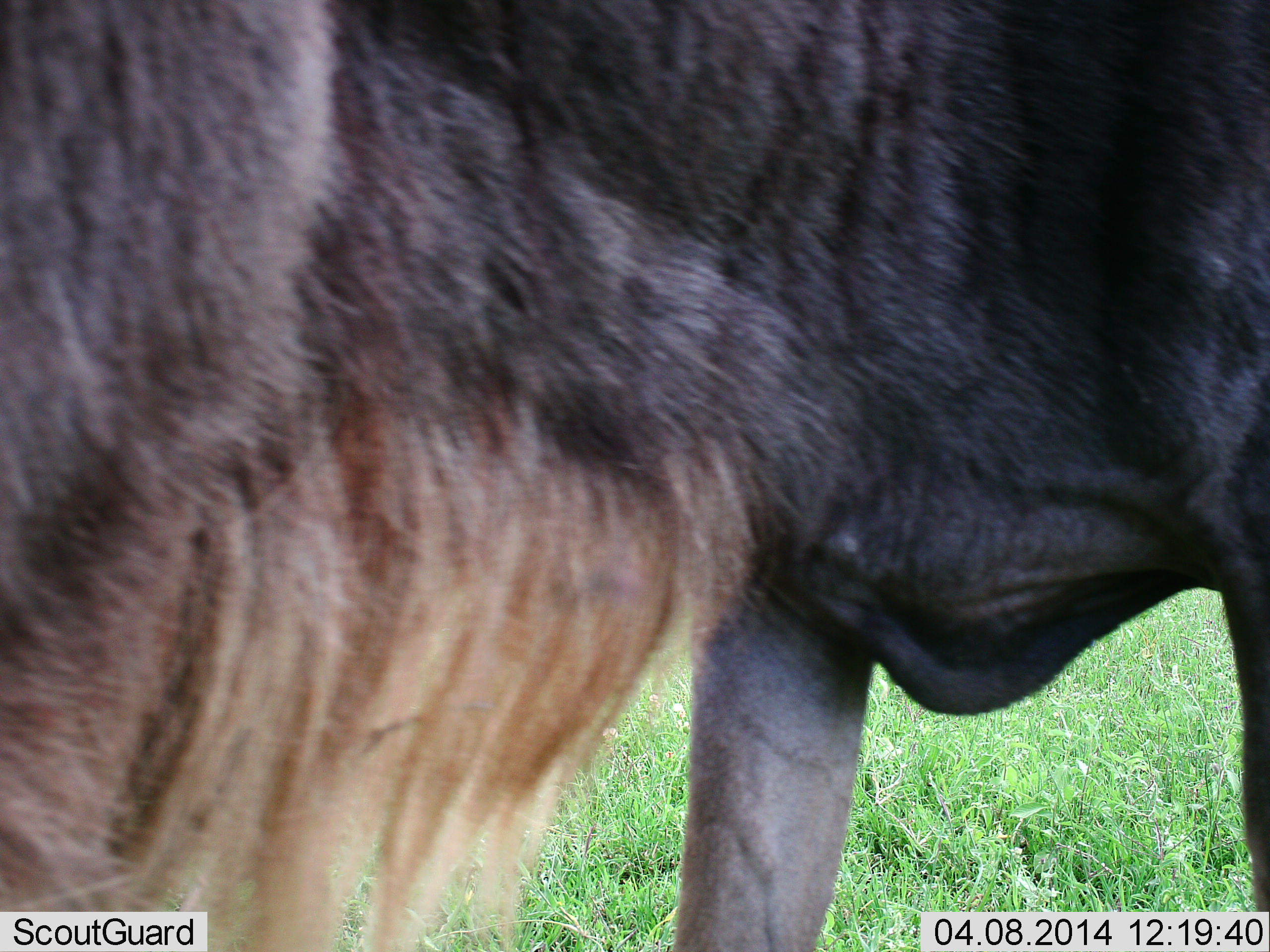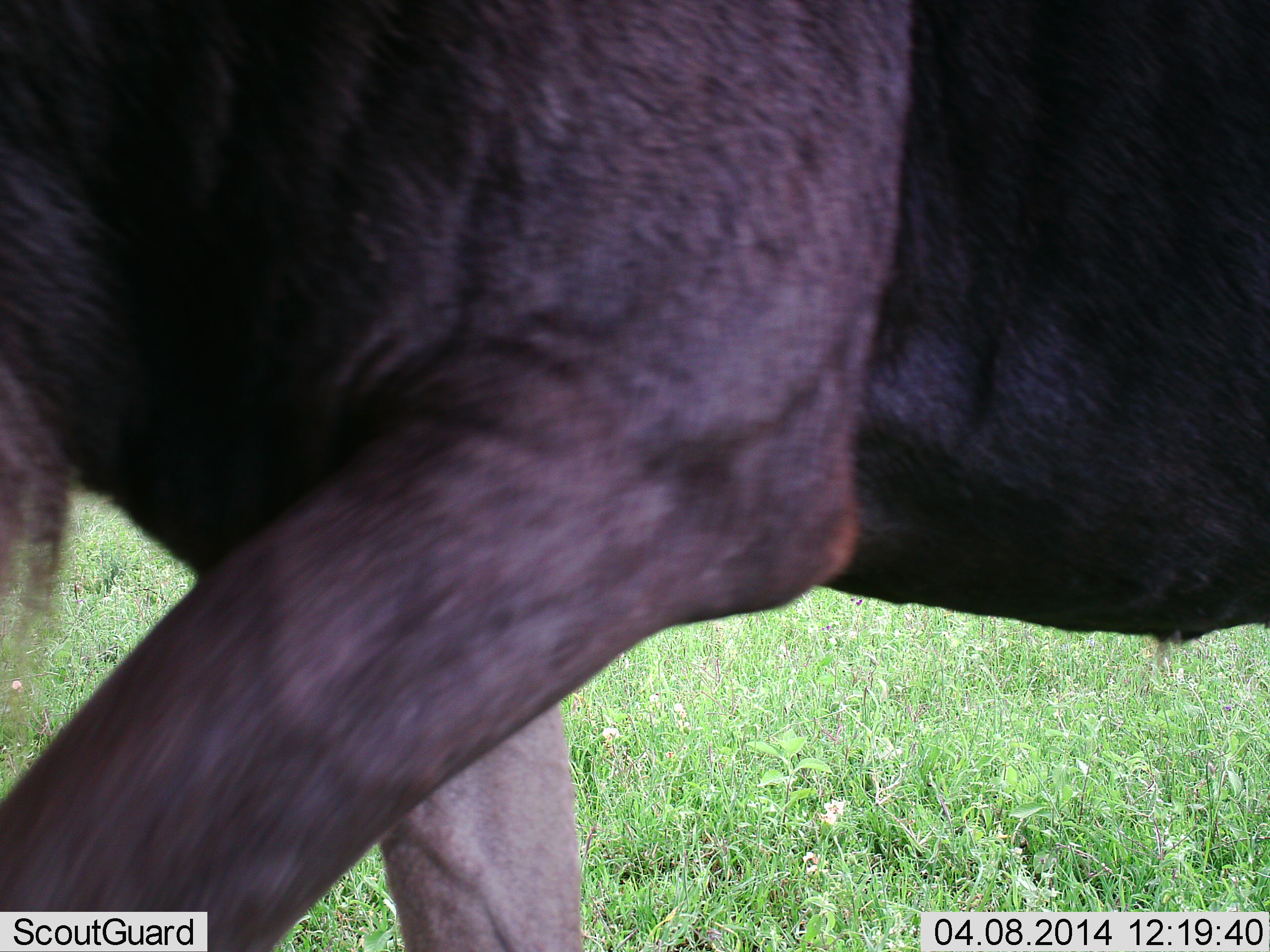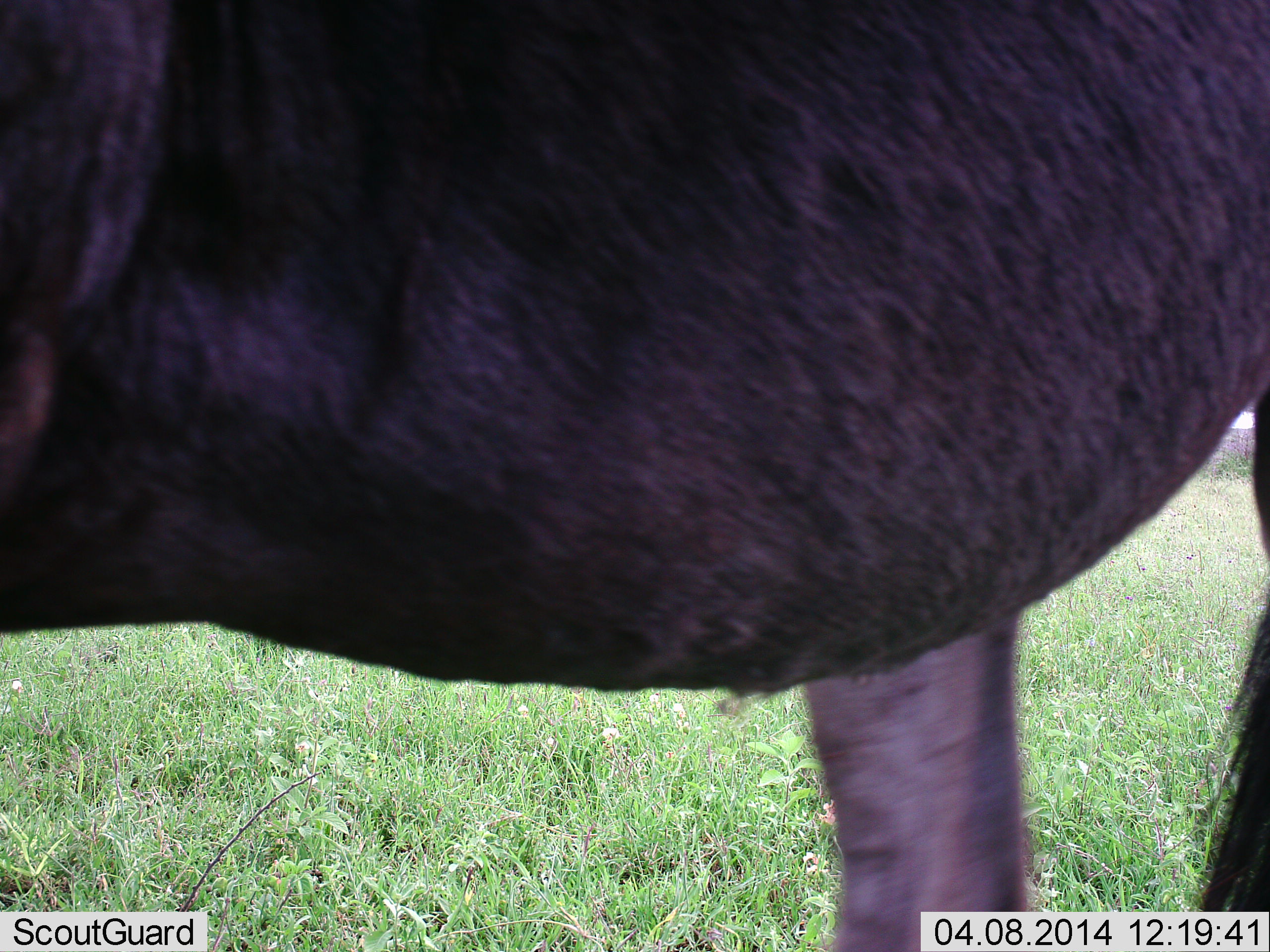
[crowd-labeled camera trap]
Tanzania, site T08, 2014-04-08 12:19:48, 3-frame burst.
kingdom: Animalia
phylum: Chordata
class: Mammalia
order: Artiodactyla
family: Bovidae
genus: Connochaetes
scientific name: Connochaetes taurinus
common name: blue wildebeest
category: wildebeest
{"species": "wildebeest (blue wildebeest) (Connochaetes taurinus)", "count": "1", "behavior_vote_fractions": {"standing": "0%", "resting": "0%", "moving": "100%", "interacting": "0%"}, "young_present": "0%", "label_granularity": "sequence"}